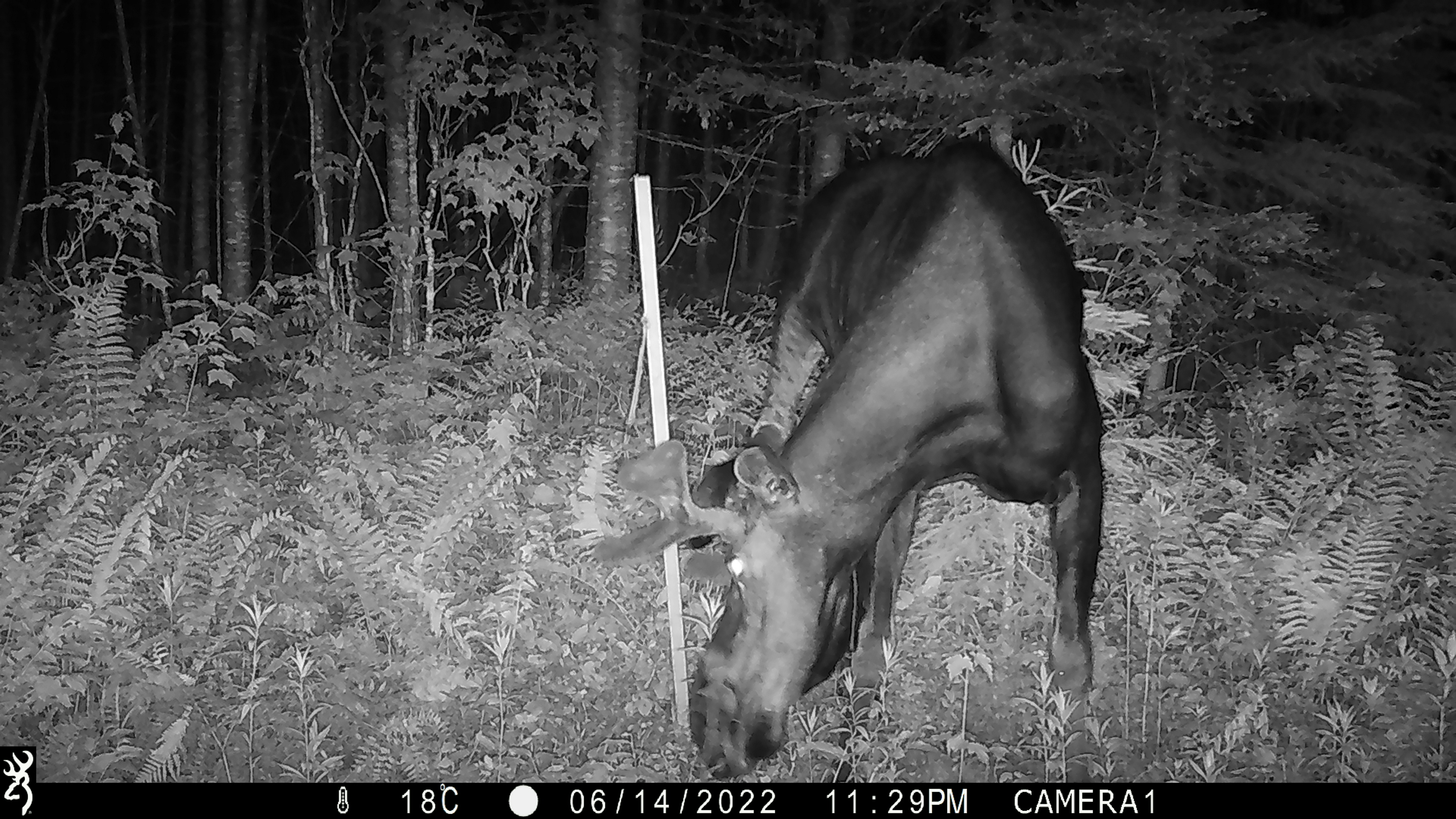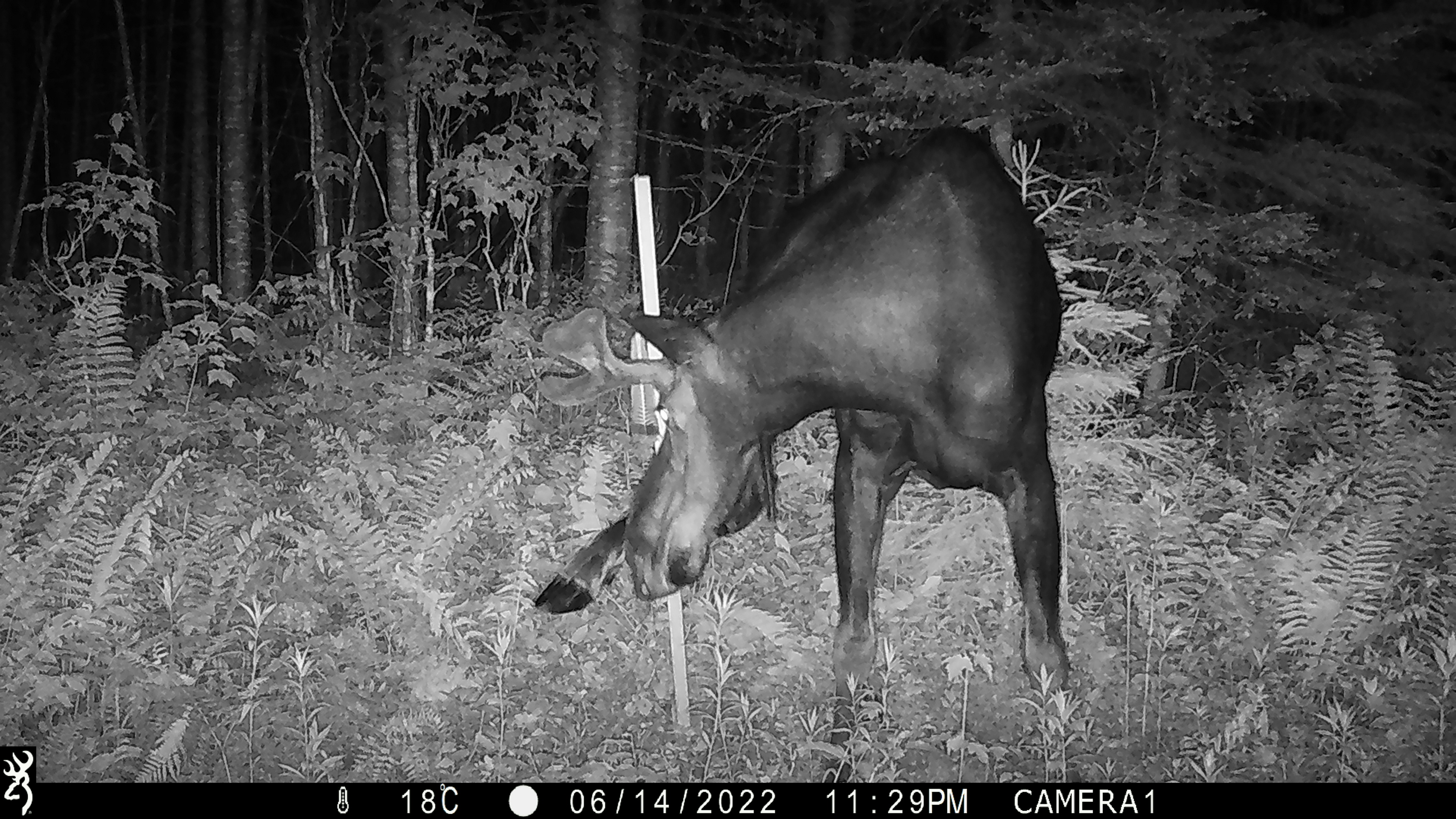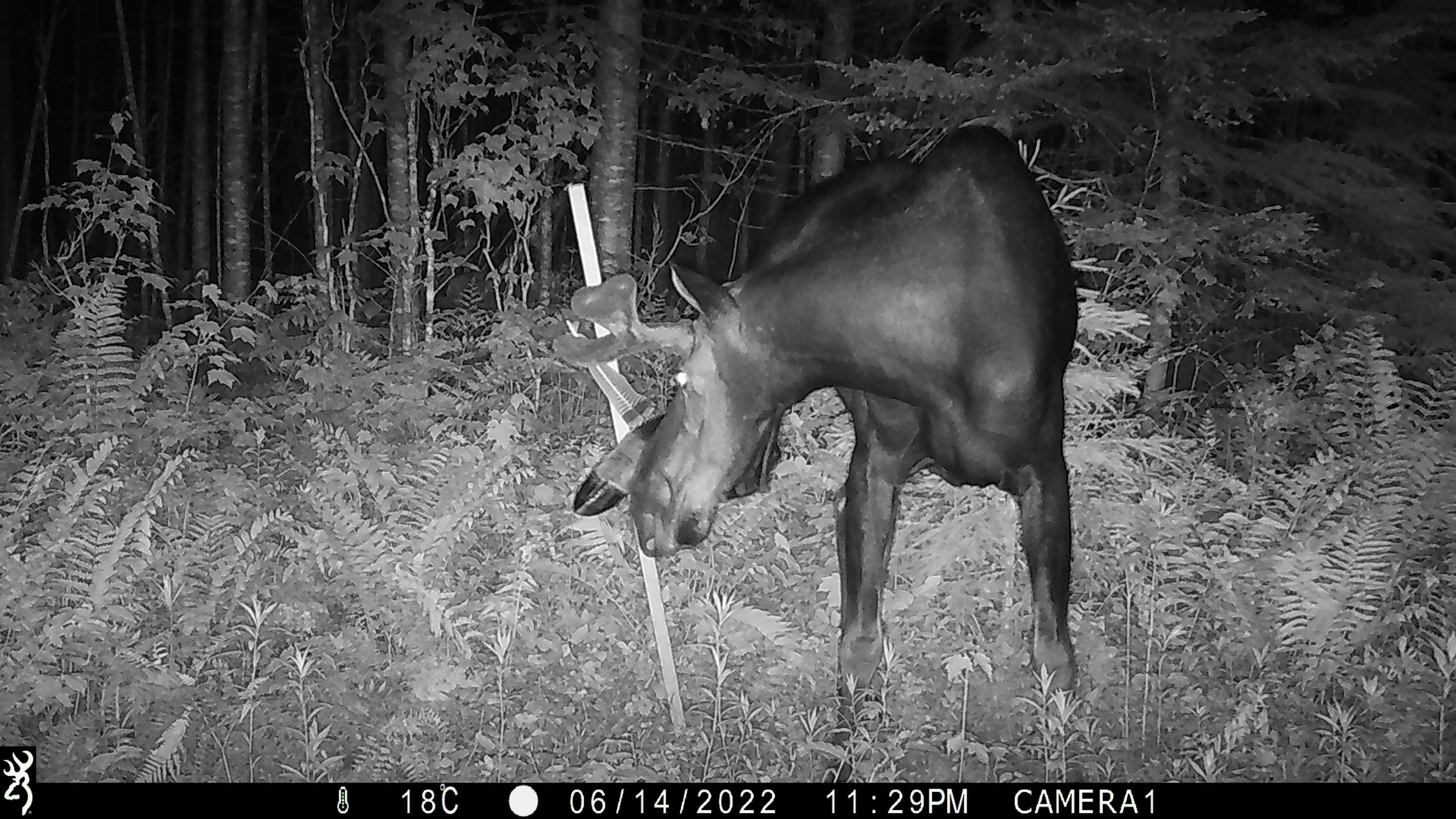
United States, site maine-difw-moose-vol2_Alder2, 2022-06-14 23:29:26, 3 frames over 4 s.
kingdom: Animalia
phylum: Chordata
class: Mammalia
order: Artiodactyla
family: Cervidae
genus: Alces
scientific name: Alces alces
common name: moose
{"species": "moose (Alces alces)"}